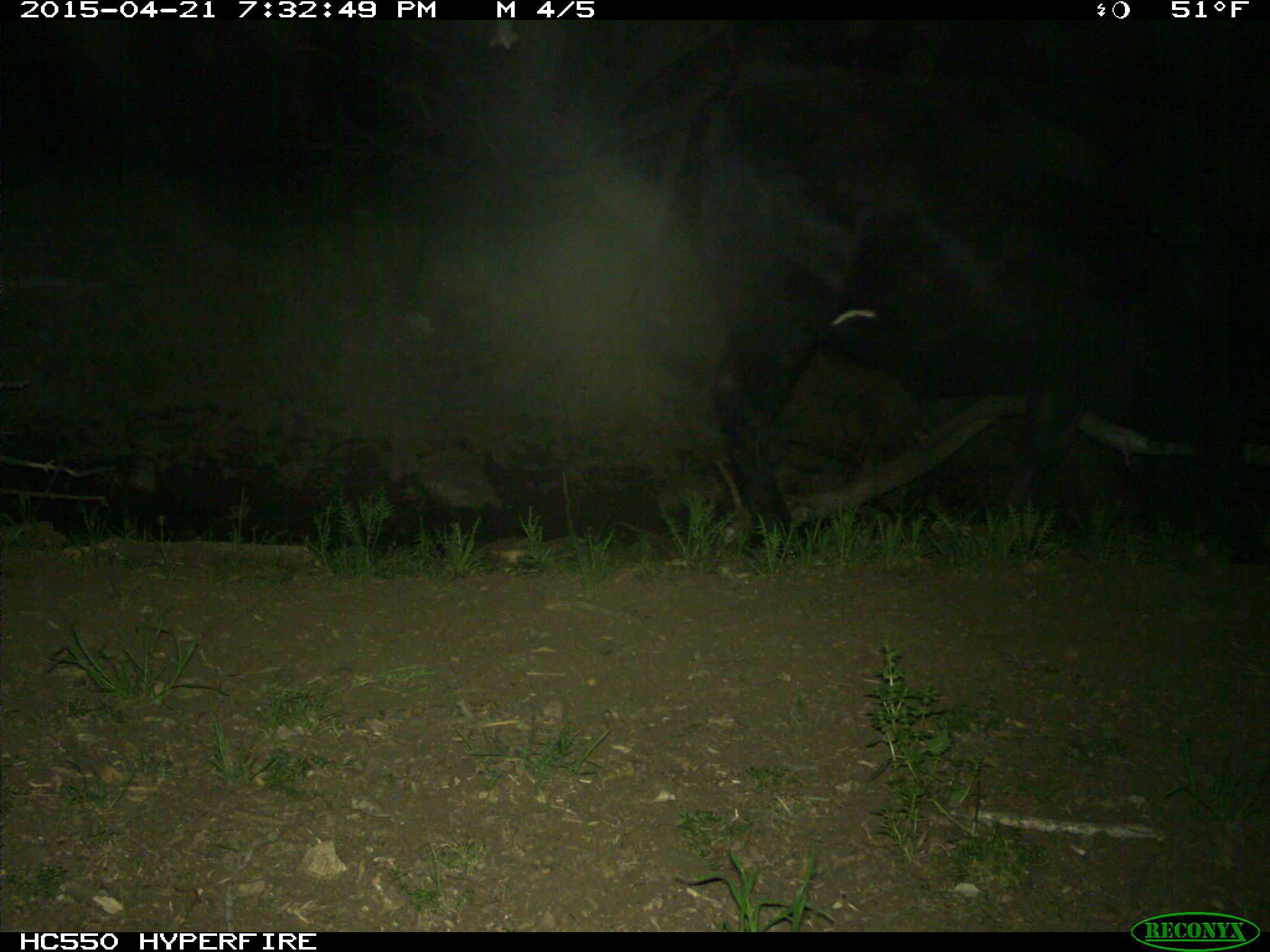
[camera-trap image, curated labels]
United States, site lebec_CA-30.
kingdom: Animalia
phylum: Chordata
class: Mammalia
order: Artiodactyla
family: Bovidae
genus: Bos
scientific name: Bos taurus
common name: domestic cow